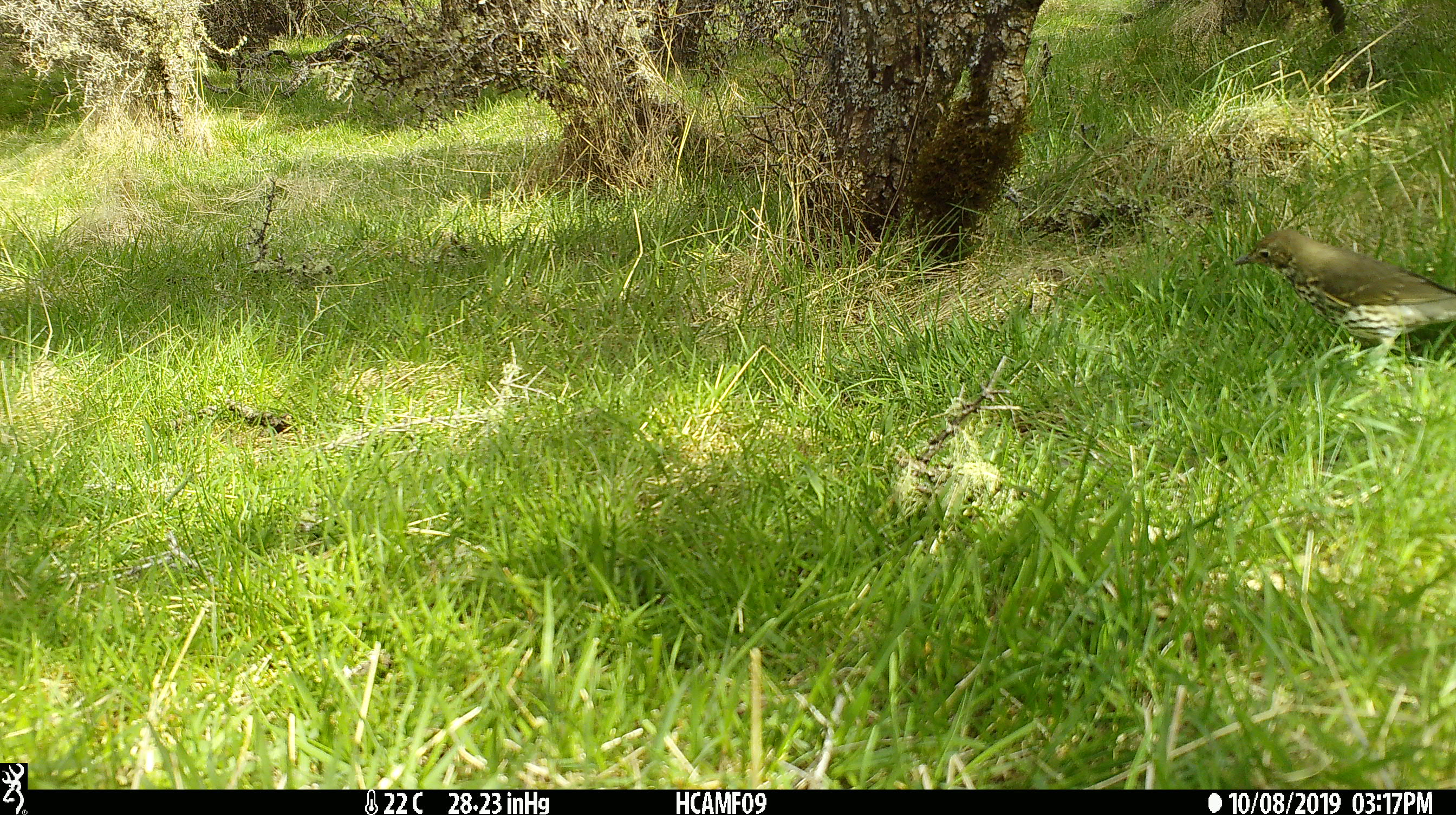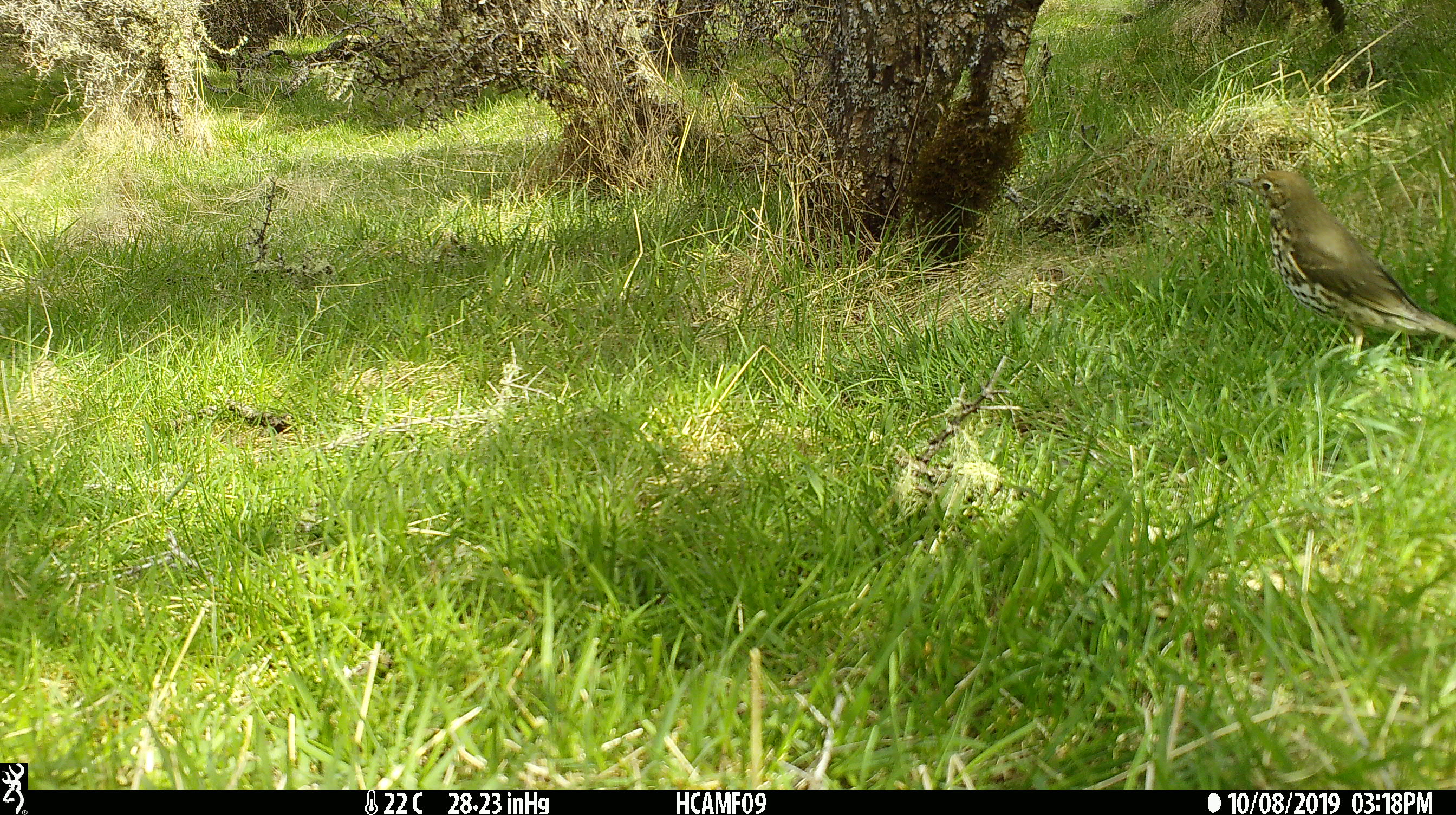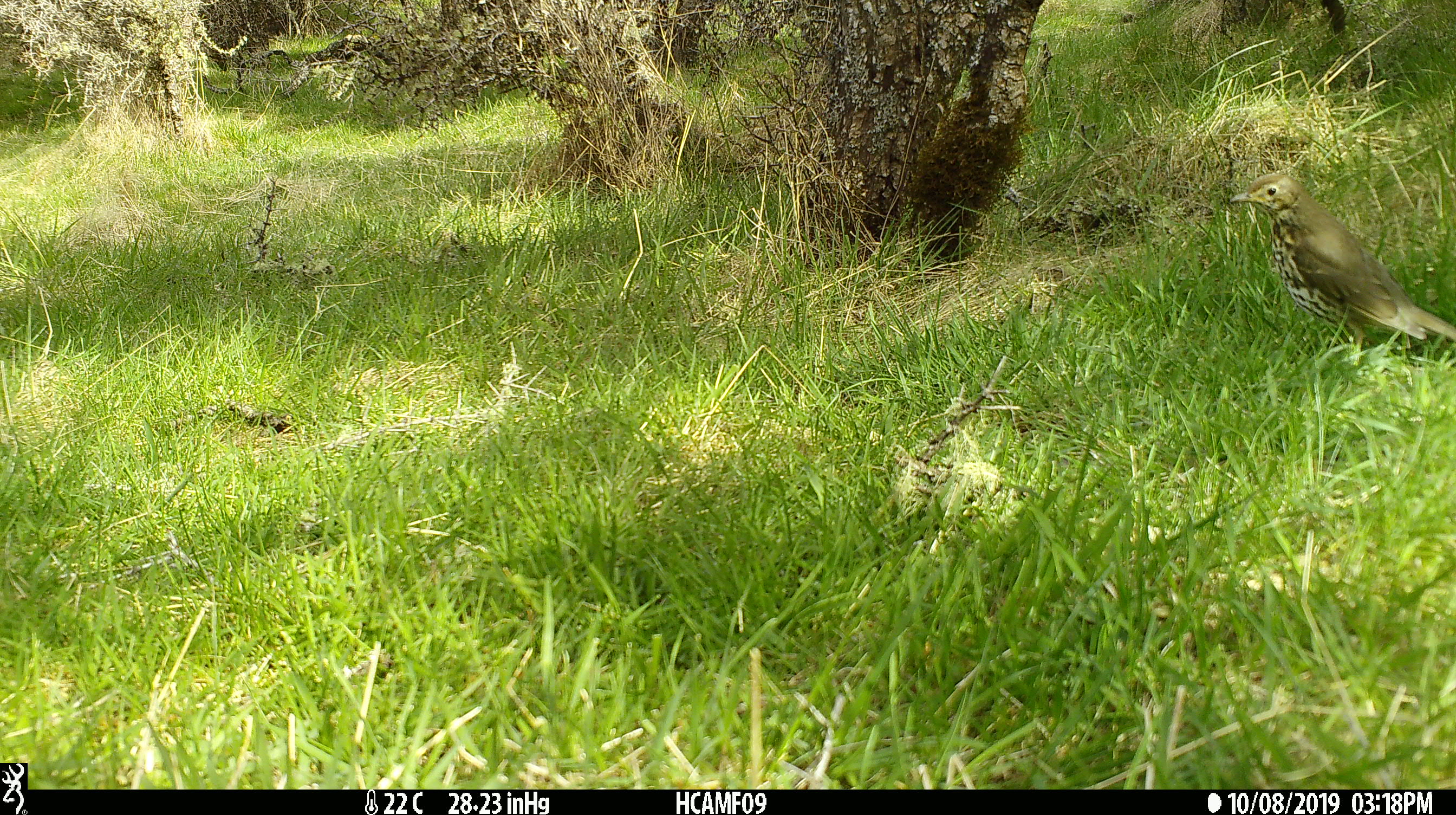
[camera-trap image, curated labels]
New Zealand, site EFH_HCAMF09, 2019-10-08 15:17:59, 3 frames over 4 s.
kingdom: Animalia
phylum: Chordata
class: Aves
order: Passeriformes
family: Turdidae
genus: Turdus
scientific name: Turdus philomelos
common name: song thrush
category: thrush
Thrush (song thrush) (Turdus philomelos).